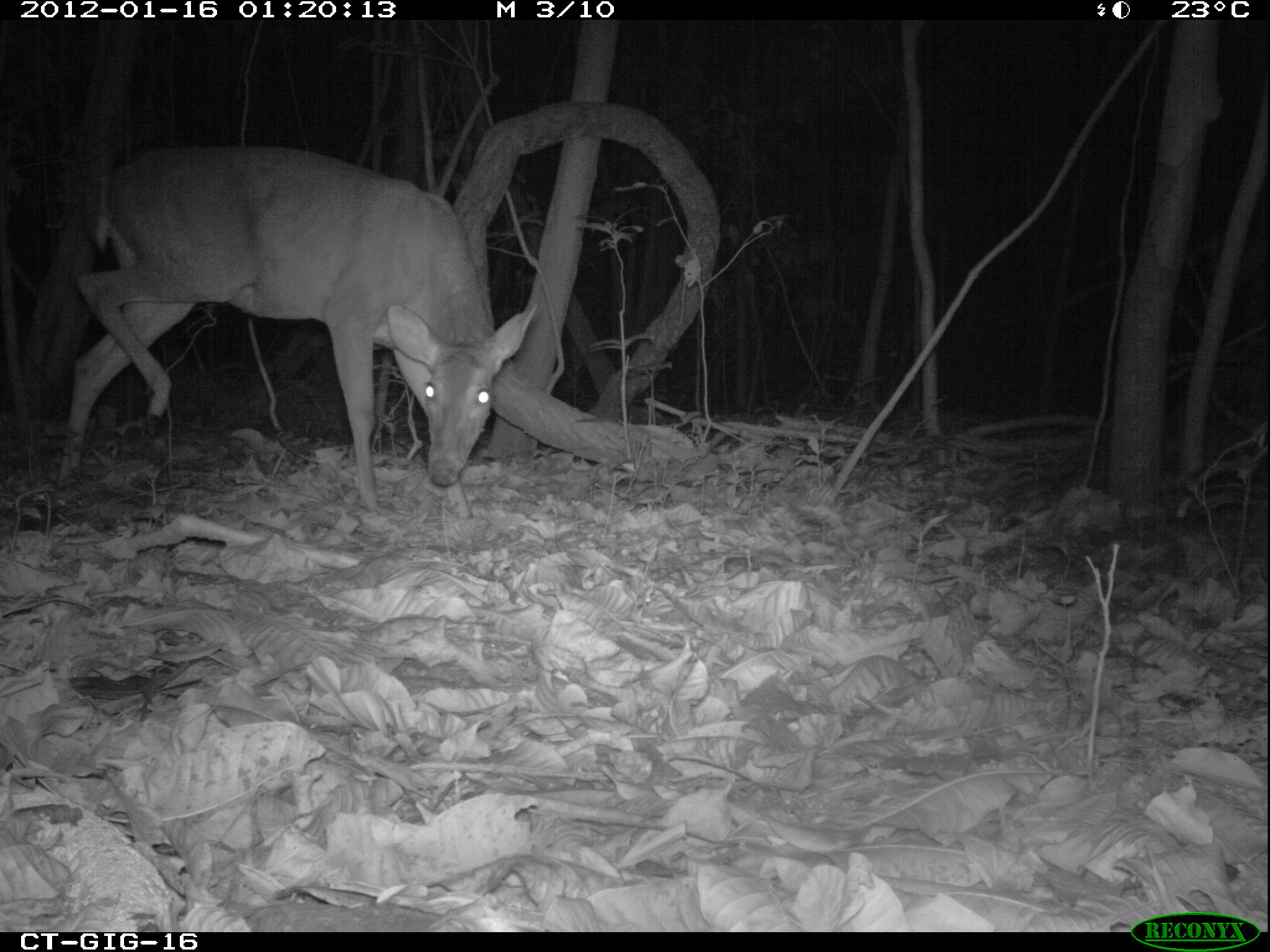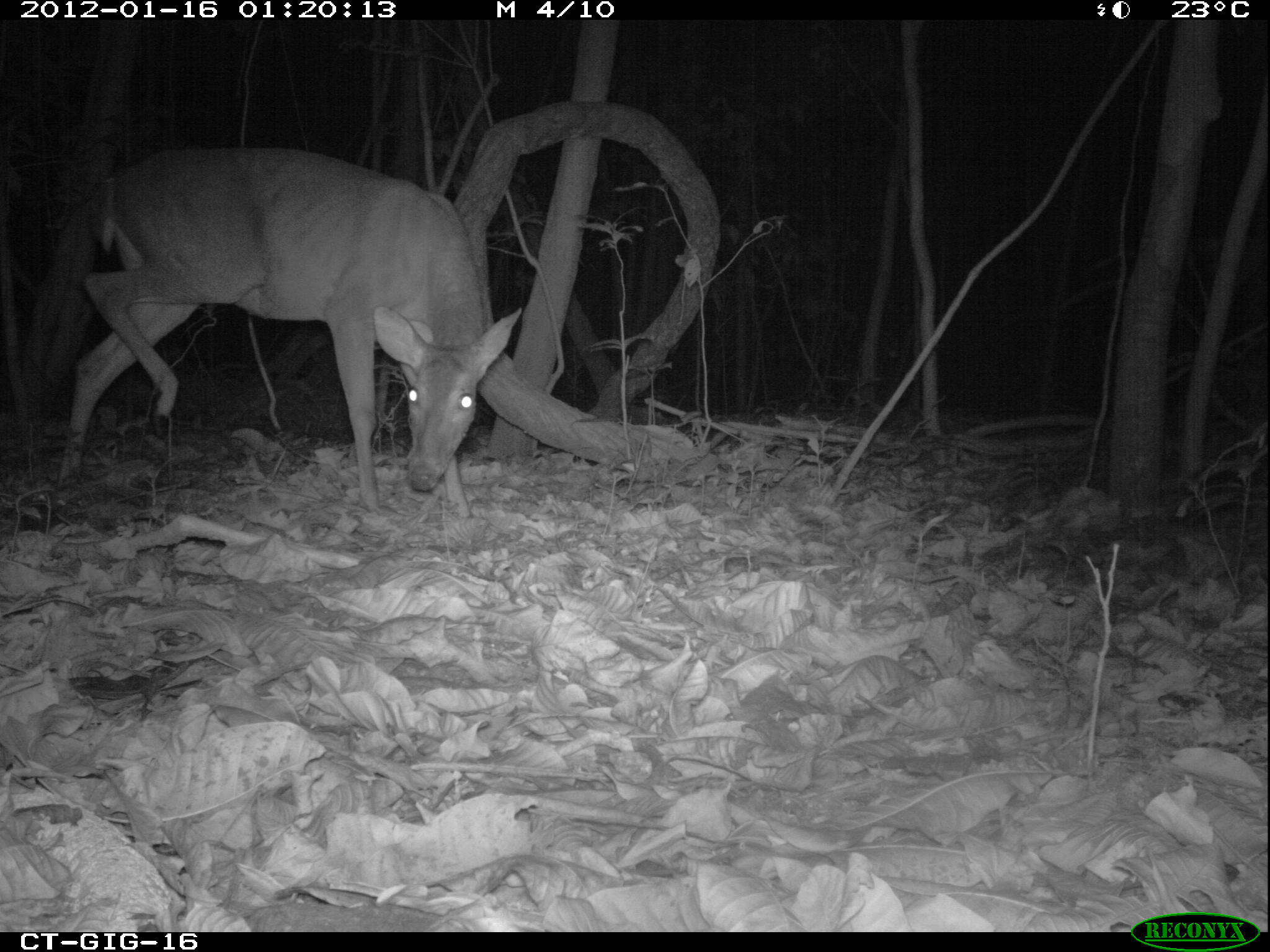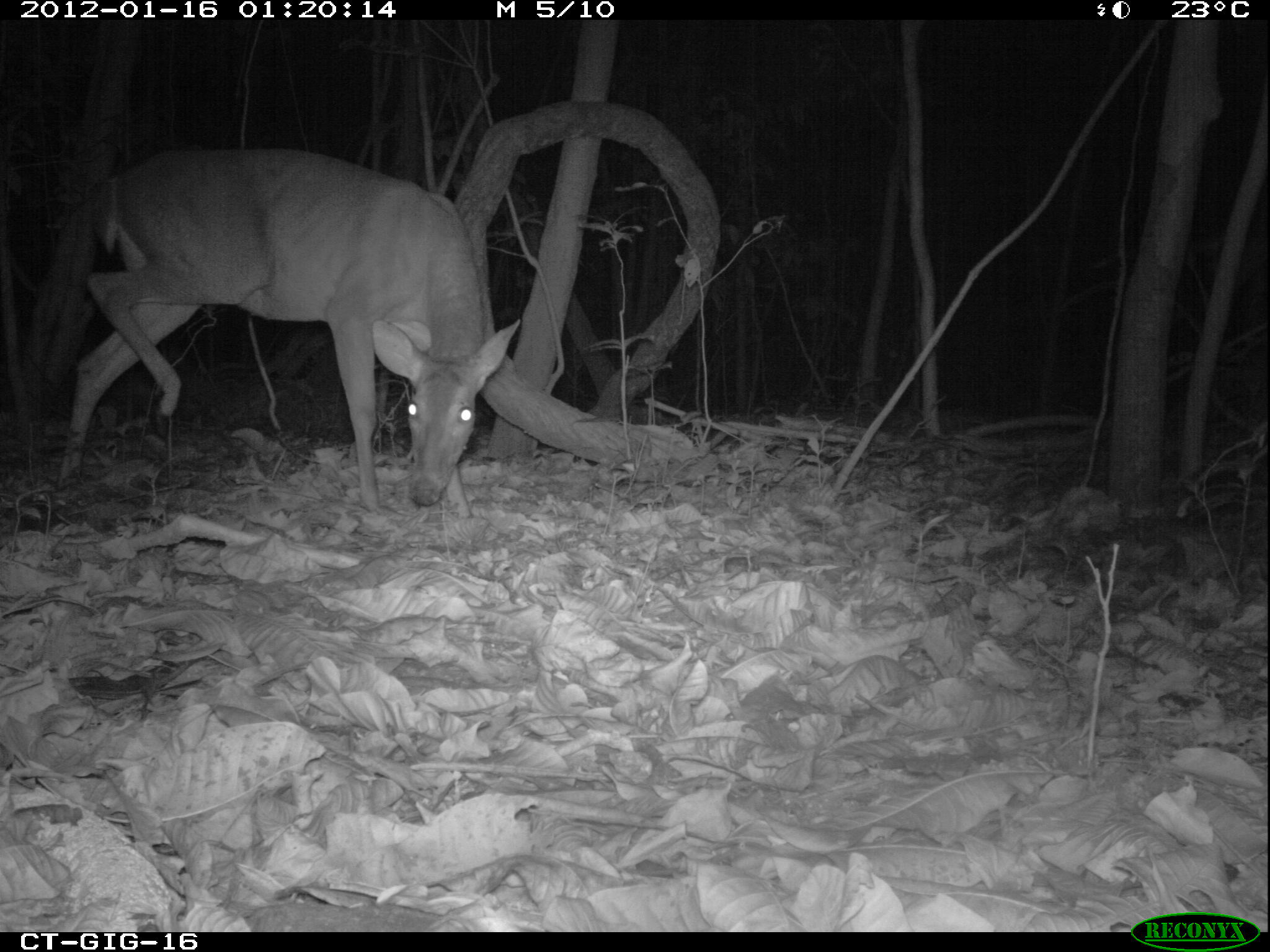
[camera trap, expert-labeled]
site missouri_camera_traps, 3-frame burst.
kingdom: Animalia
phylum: Chordata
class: Mammalia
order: Artiodactyla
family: Cervidae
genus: Odocoileus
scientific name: Odocoileus virginianus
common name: white-tailed deer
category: white tailed deer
White tailed deer (white-tailed deer) (Odocoileus virginianus). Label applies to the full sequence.